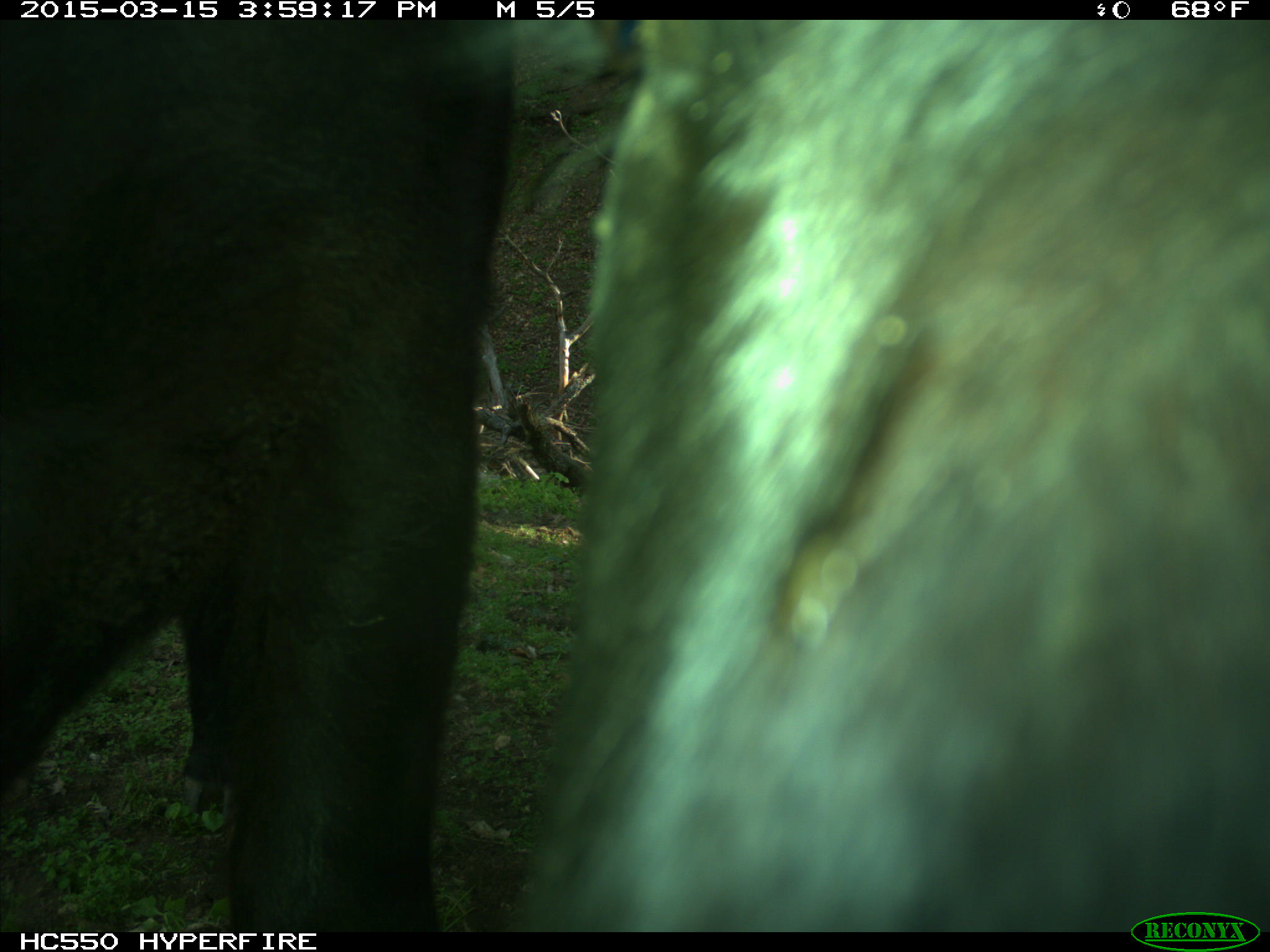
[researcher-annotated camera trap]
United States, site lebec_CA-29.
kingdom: Animalia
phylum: Chordata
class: Mammalia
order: Artiodactyla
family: Bovidae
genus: Bos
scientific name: Bos taurus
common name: domestic cow